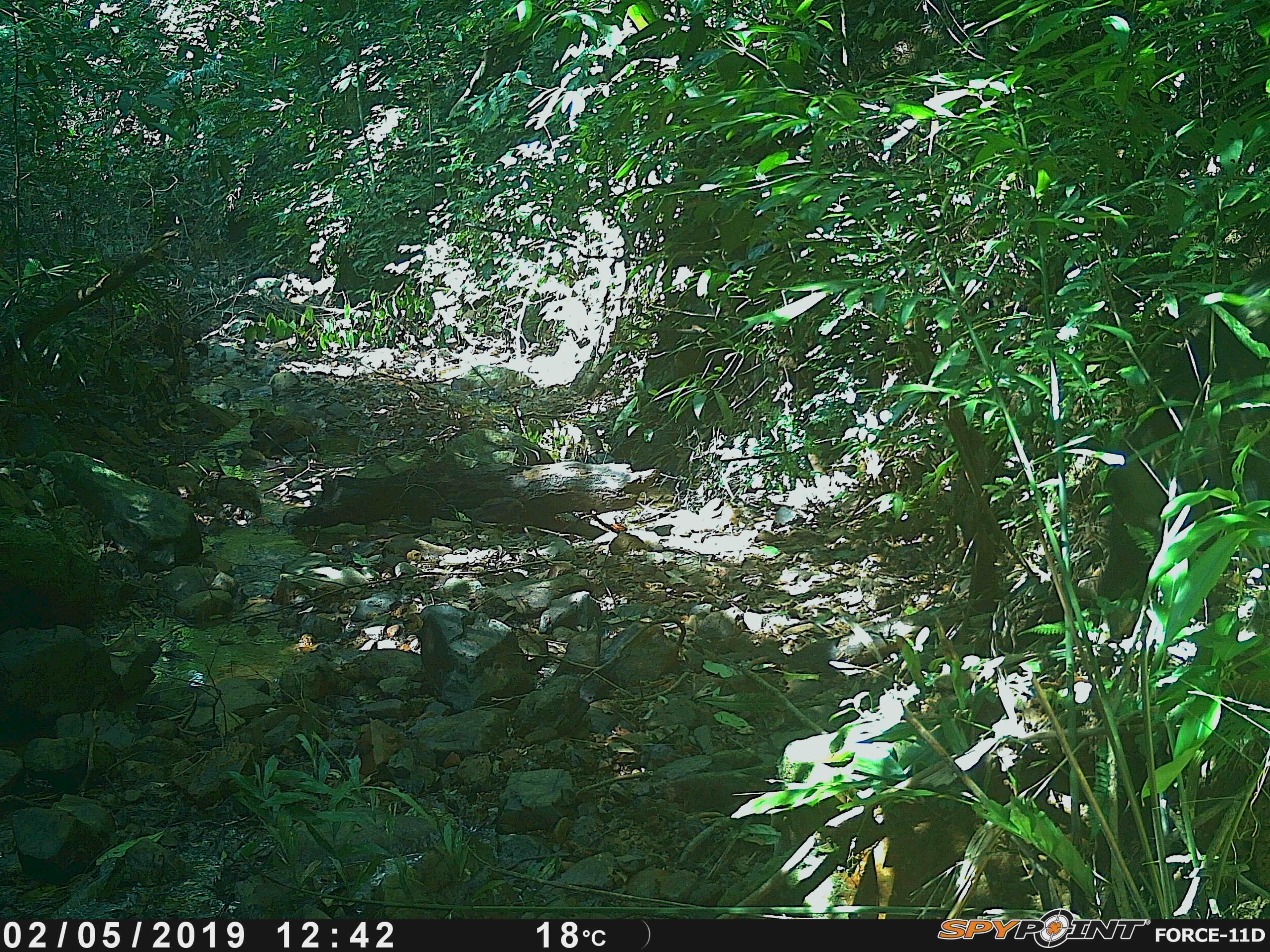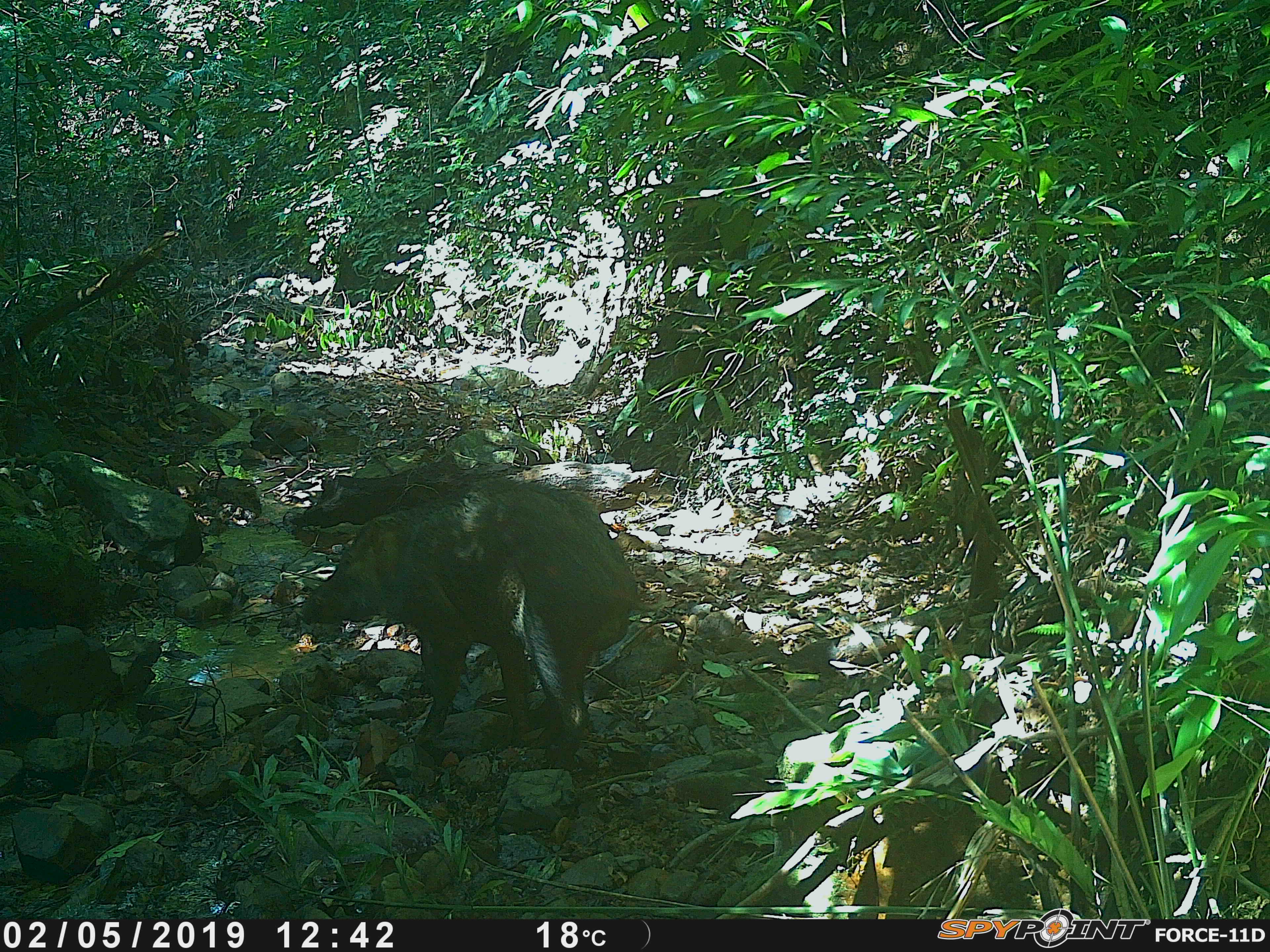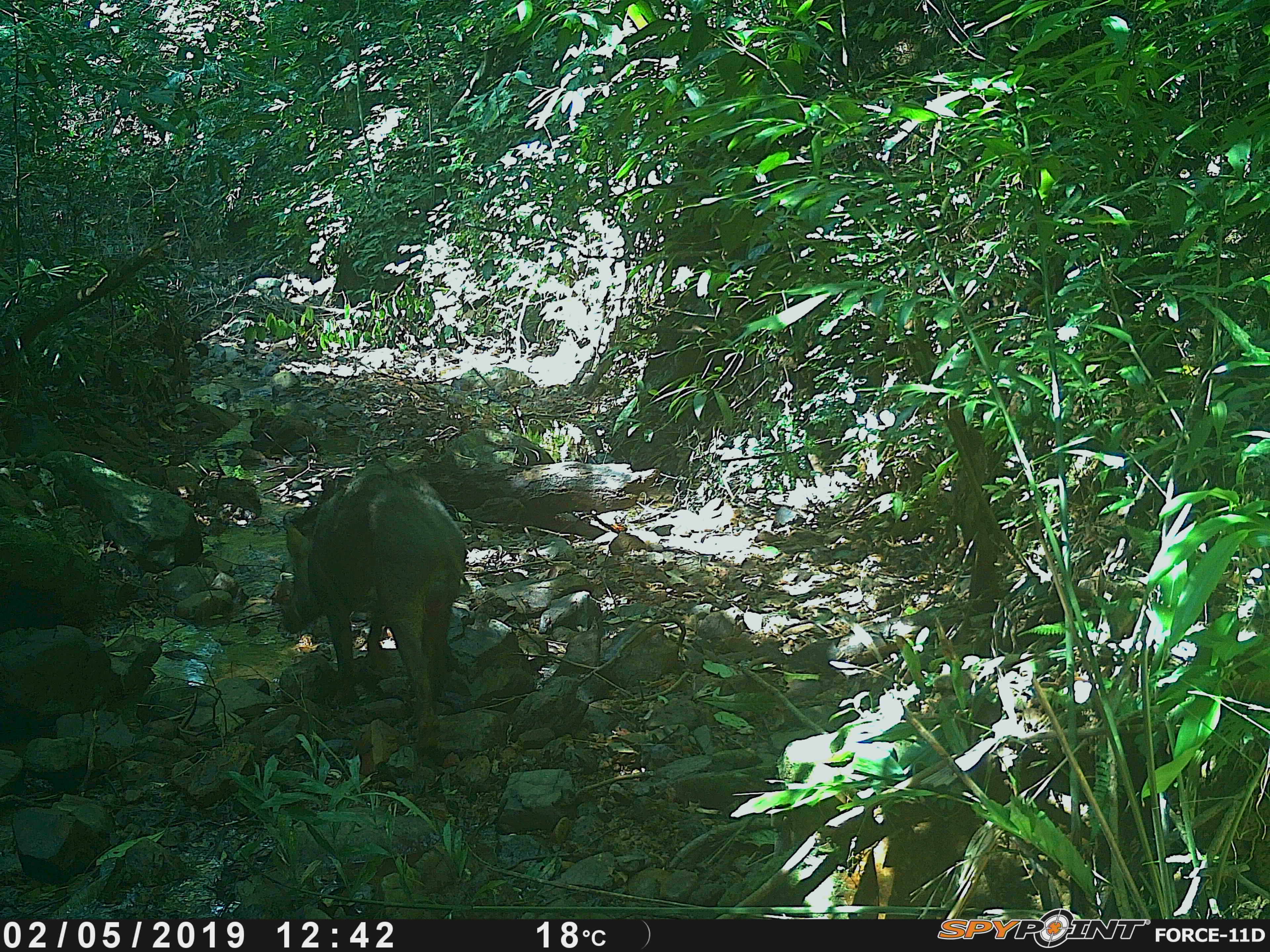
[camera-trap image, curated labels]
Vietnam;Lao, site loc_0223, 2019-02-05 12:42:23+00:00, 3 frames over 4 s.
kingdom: Animalia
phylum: Chordata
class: Mammalia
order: Artiodactyla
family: Suidae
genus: Sus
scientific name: Sus scrofa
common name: eurasian wild pig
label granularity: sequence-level